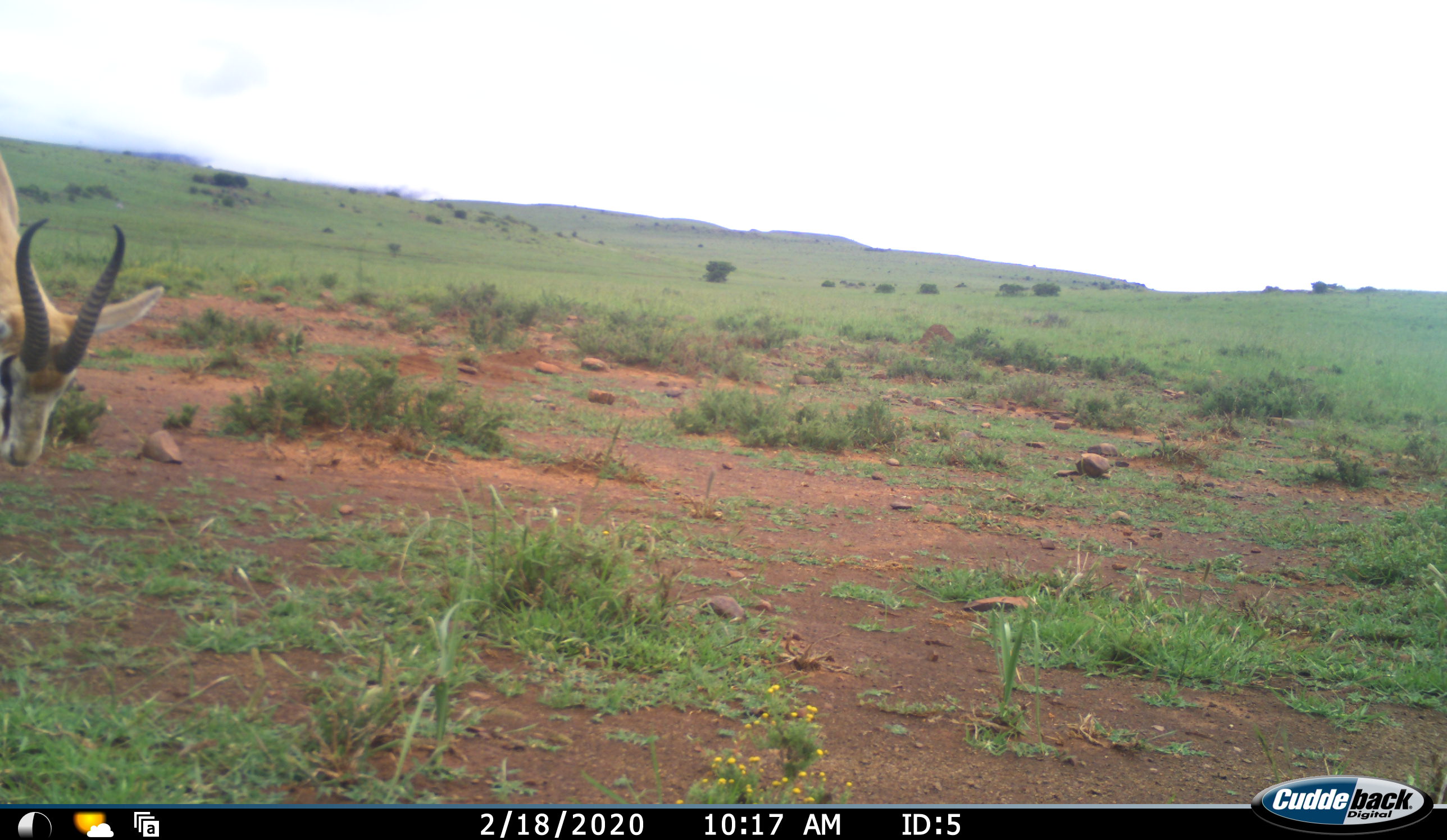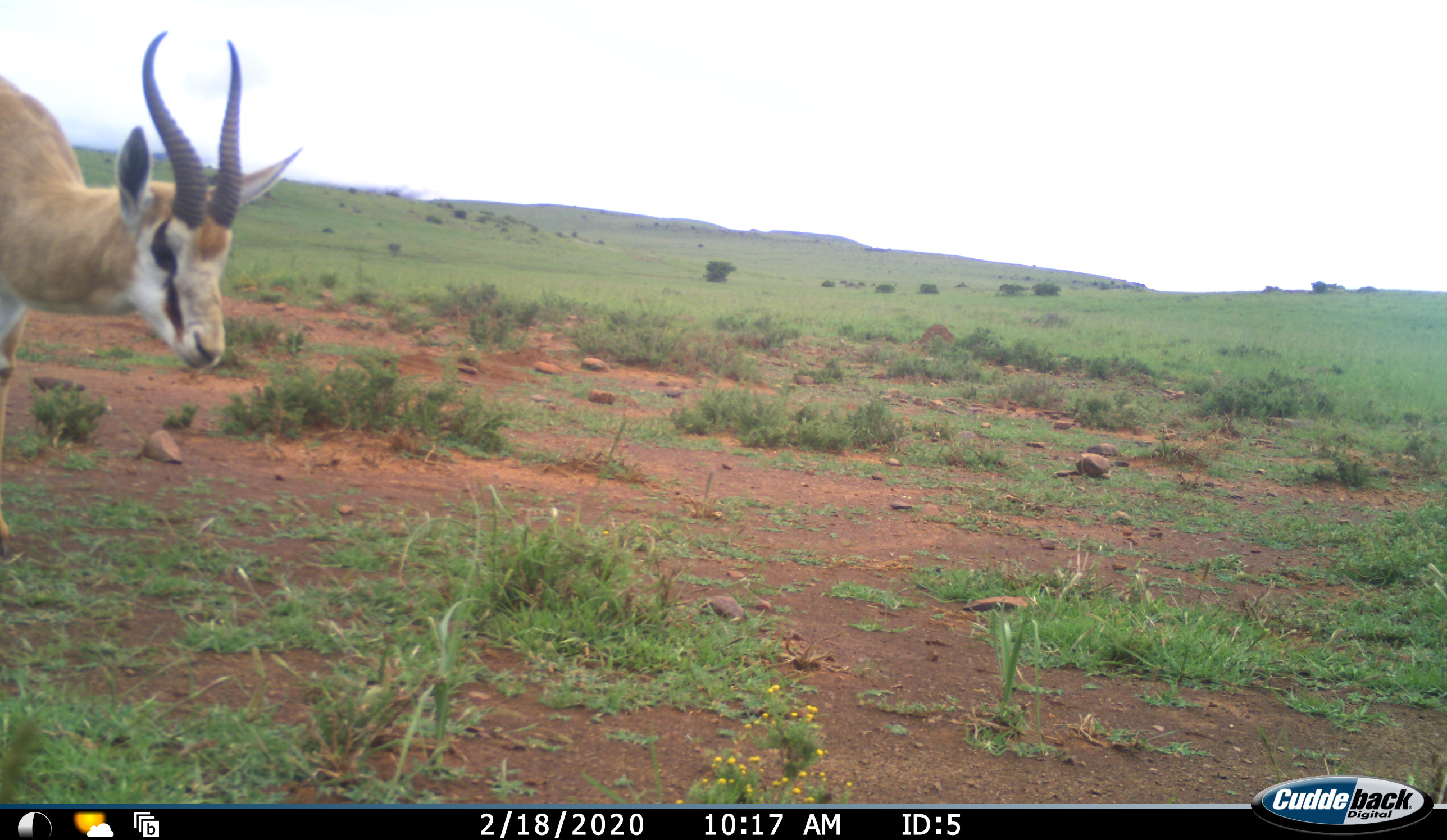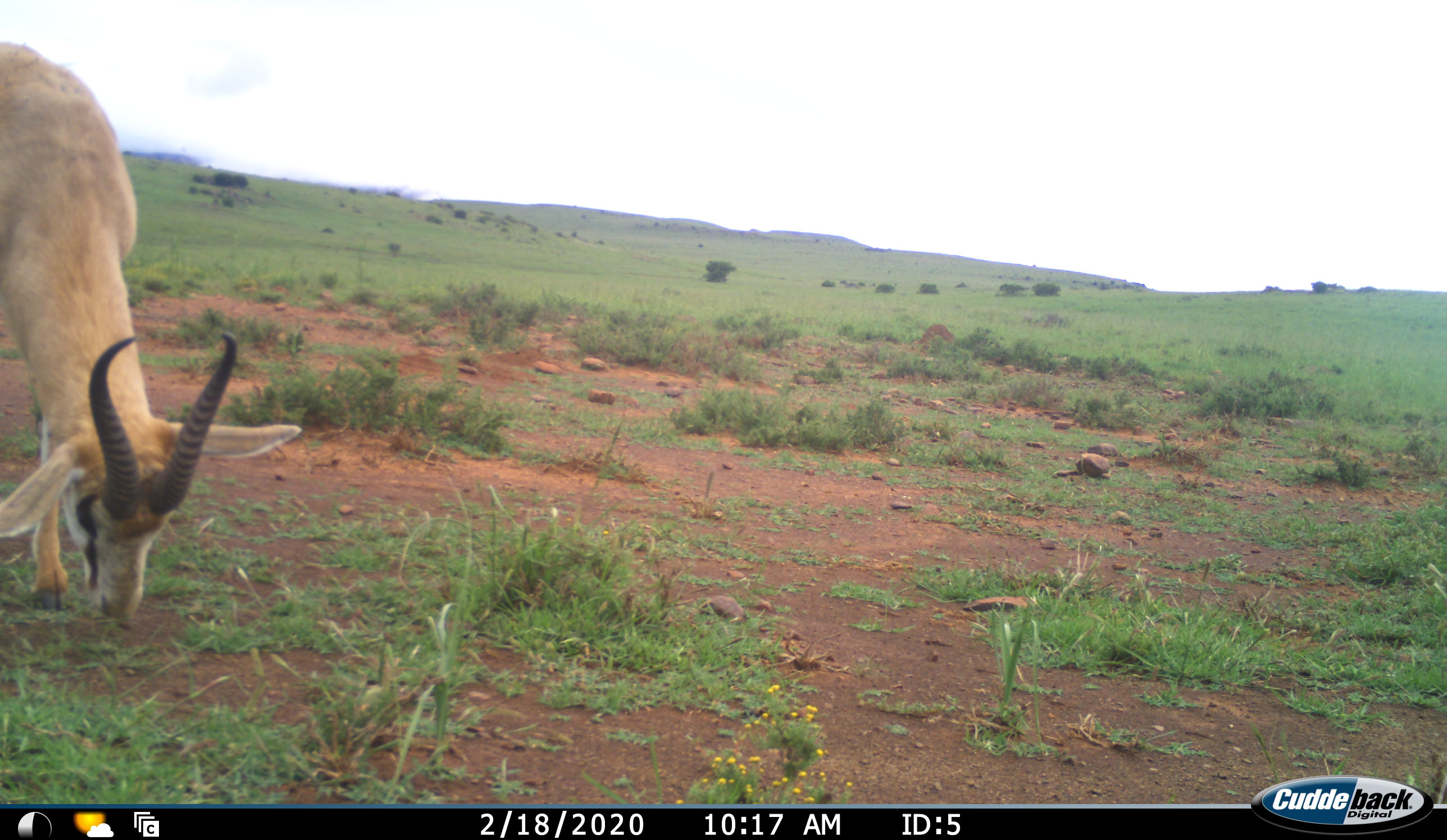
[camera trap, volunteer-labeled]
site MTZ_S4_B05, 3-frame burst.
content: unidentified animal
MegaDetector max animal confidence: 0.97